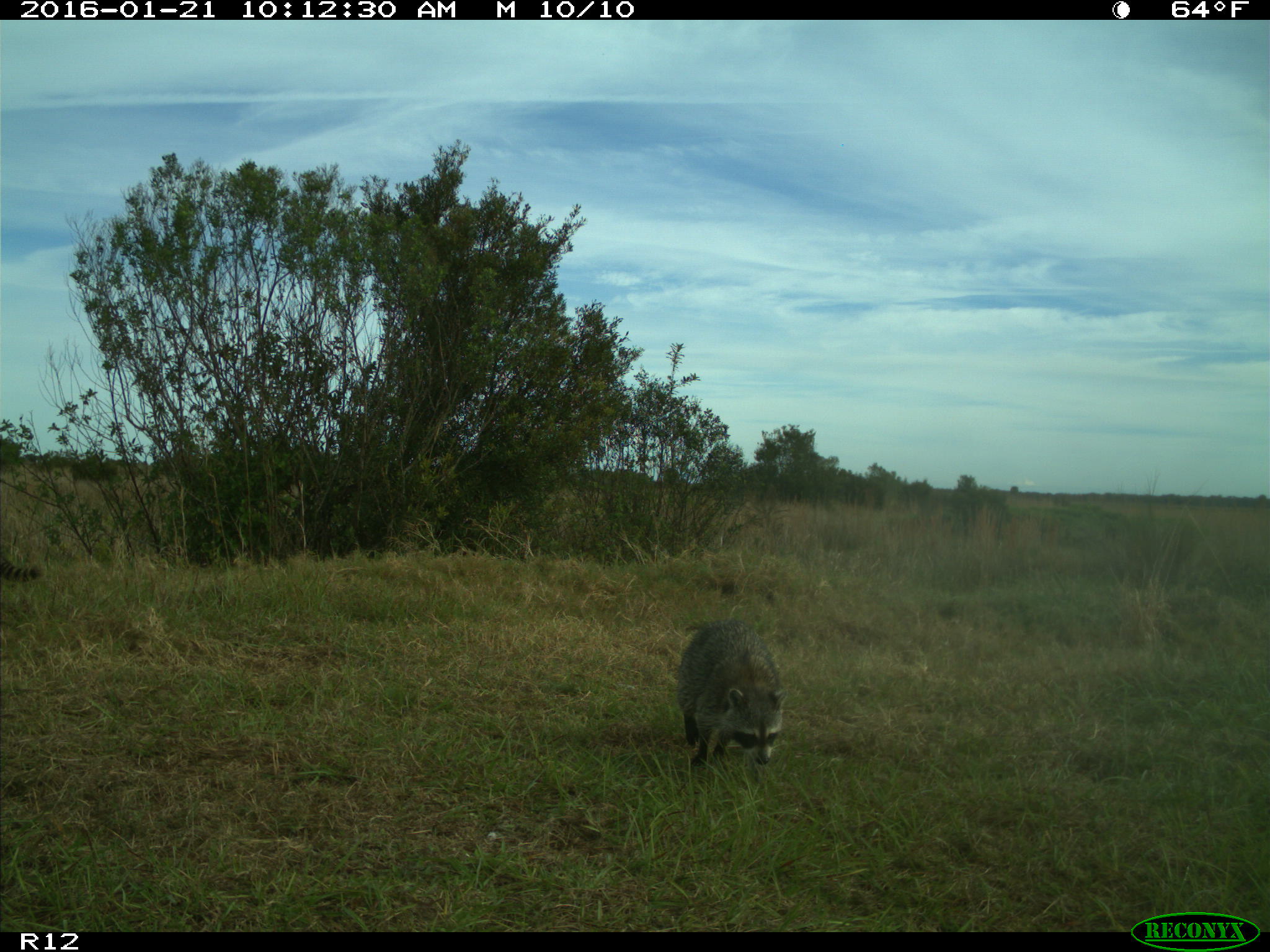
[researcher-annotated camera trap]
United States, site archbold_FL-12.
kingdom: Animalia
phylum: Chordata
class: Mammalia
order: Carnivora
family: Procyonidae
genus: Procyon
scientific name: Procyon lotor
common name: common raccoon